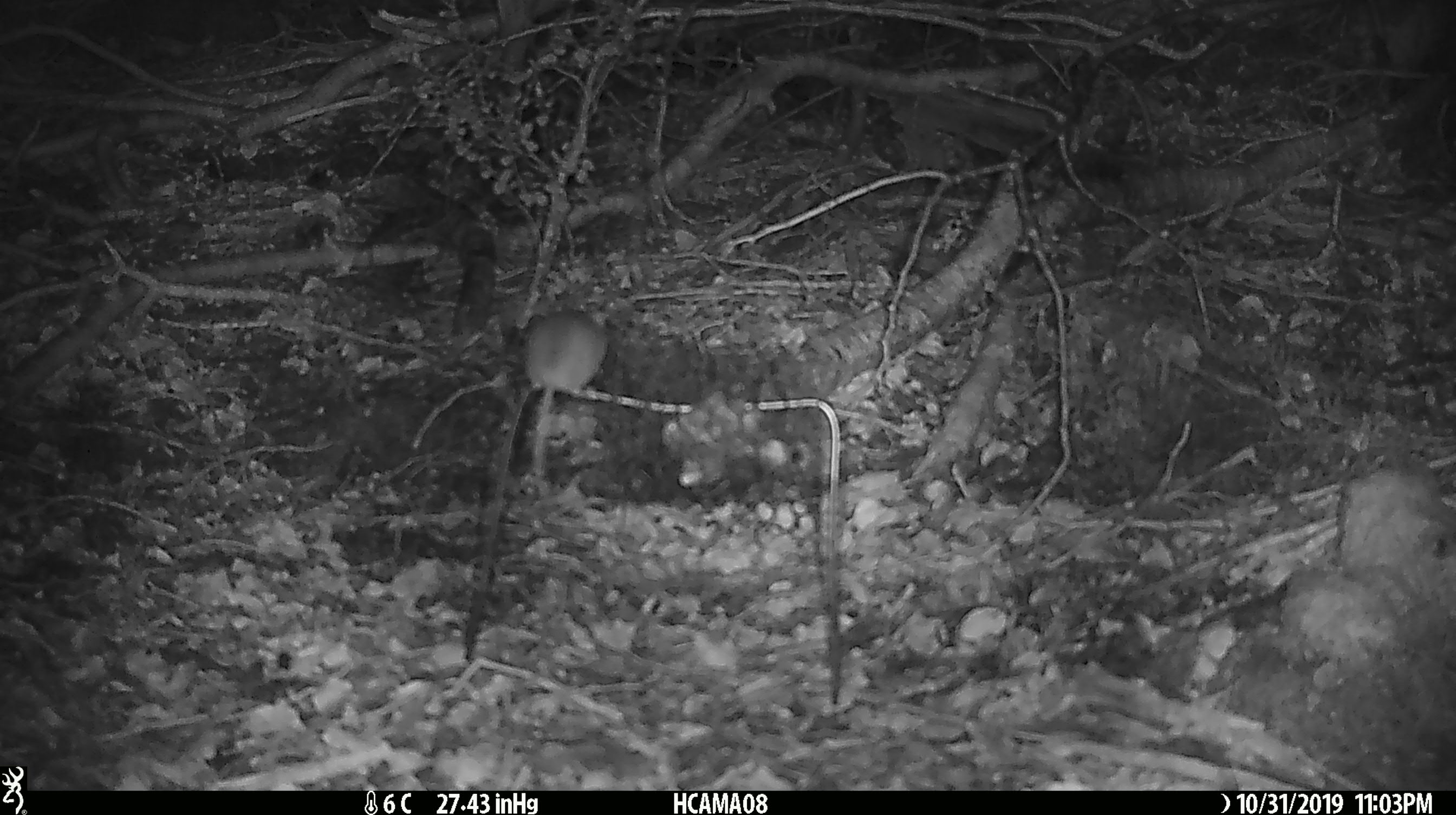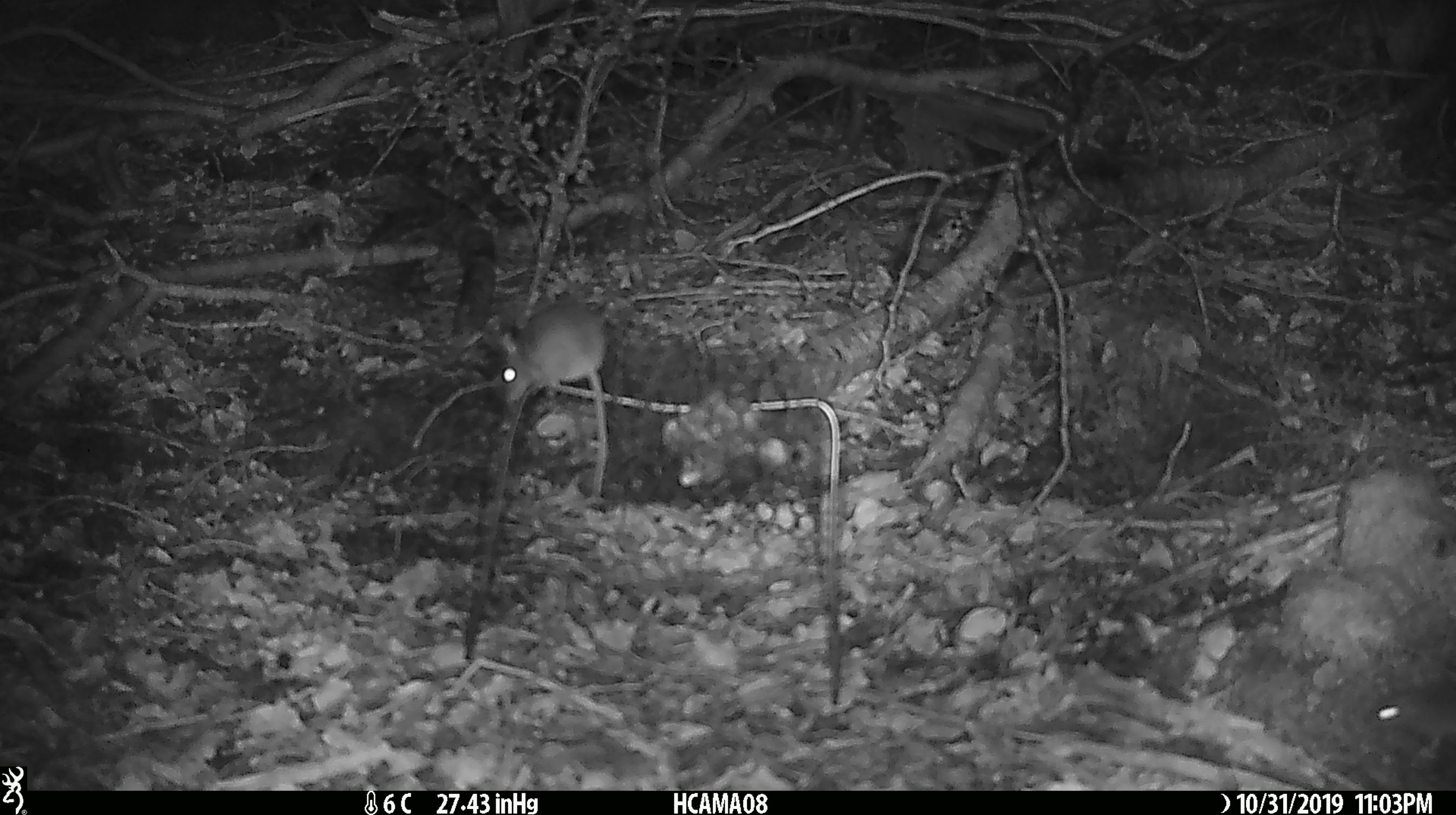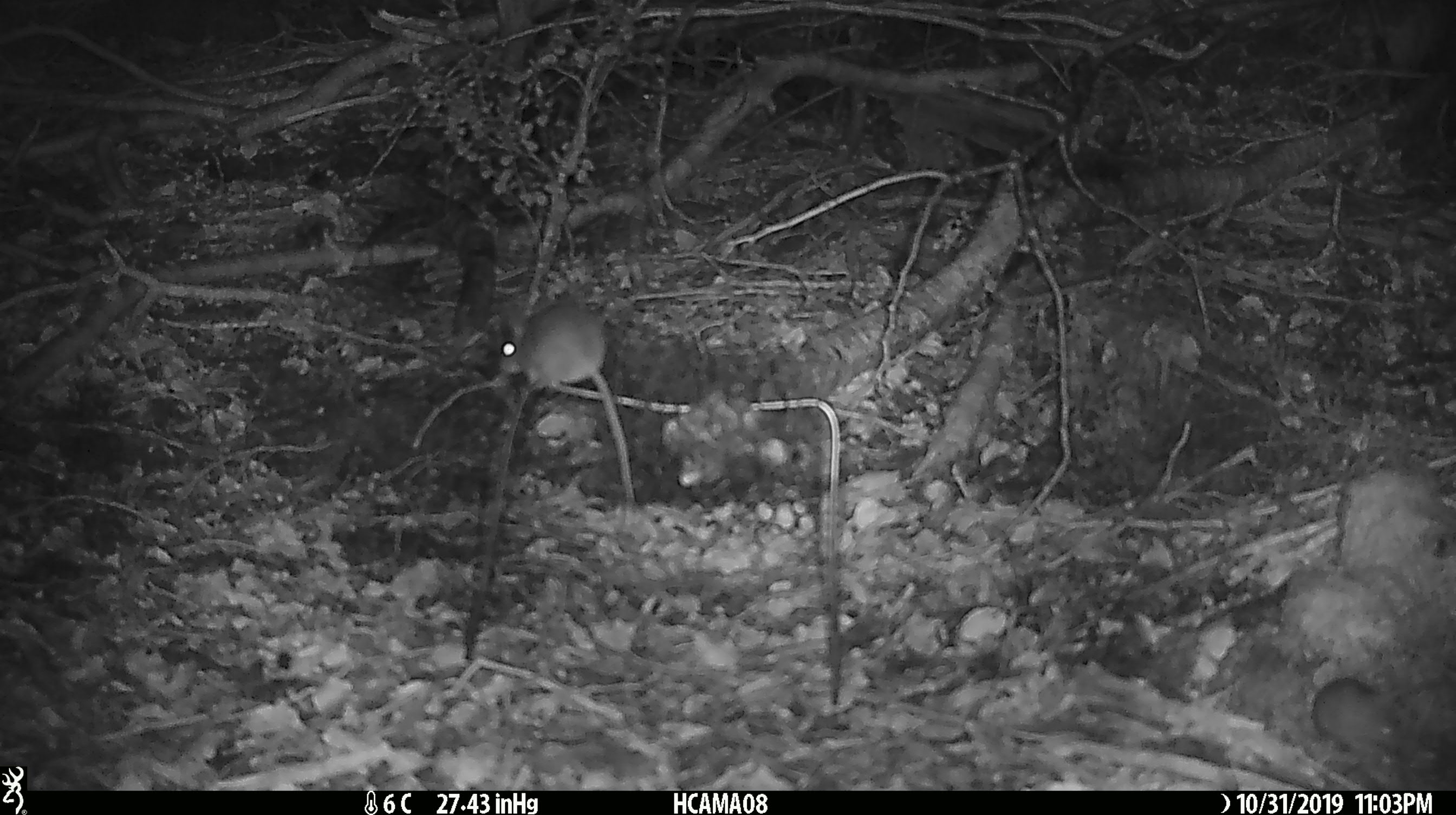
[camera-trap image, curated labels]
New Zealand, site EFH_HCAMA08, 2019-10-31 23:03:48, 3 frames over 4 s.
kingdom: Animalia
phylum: Chordata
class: Mammalia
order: Rodentia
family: Muridae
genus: Mus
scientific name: Mus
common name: mouse